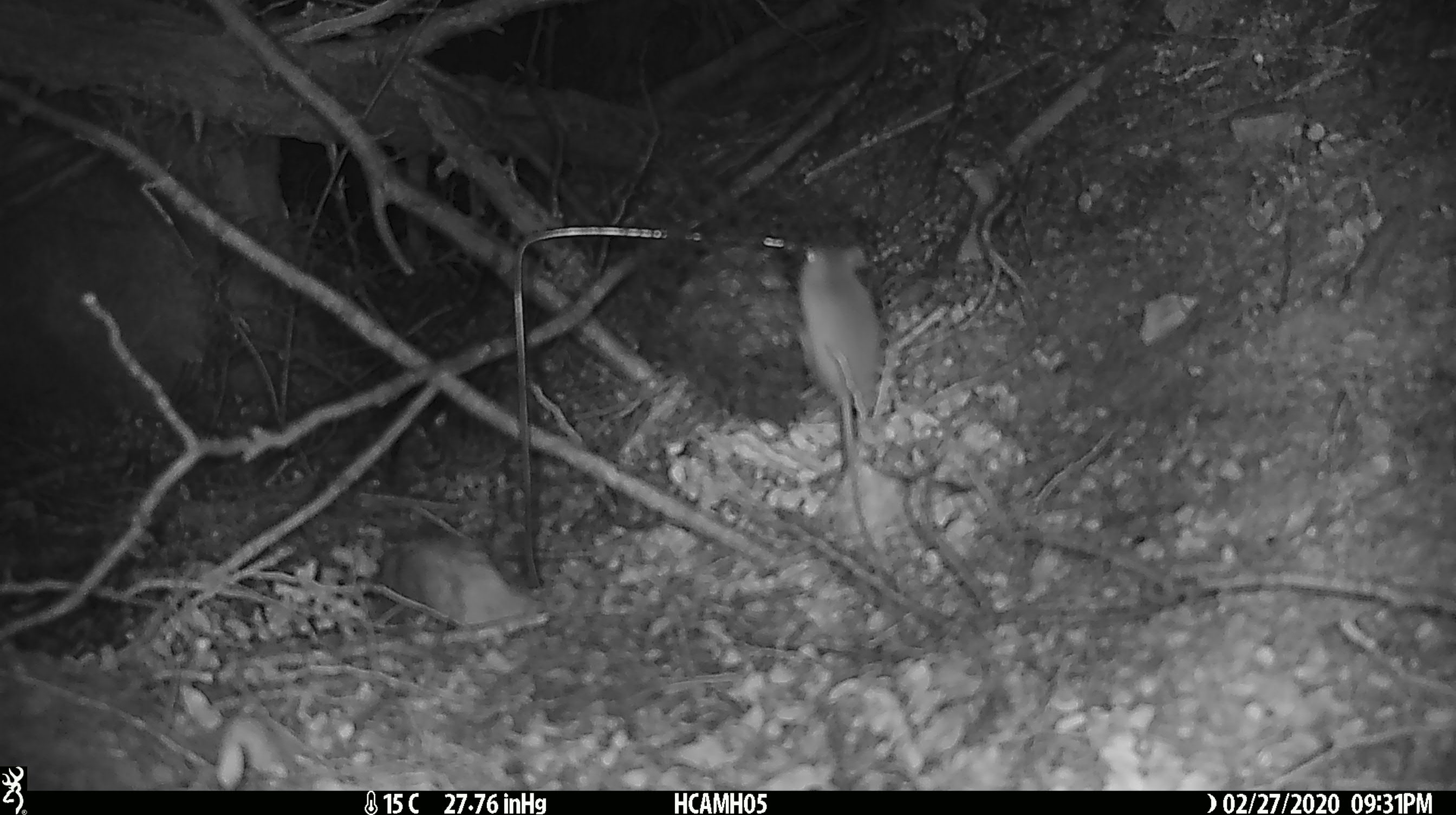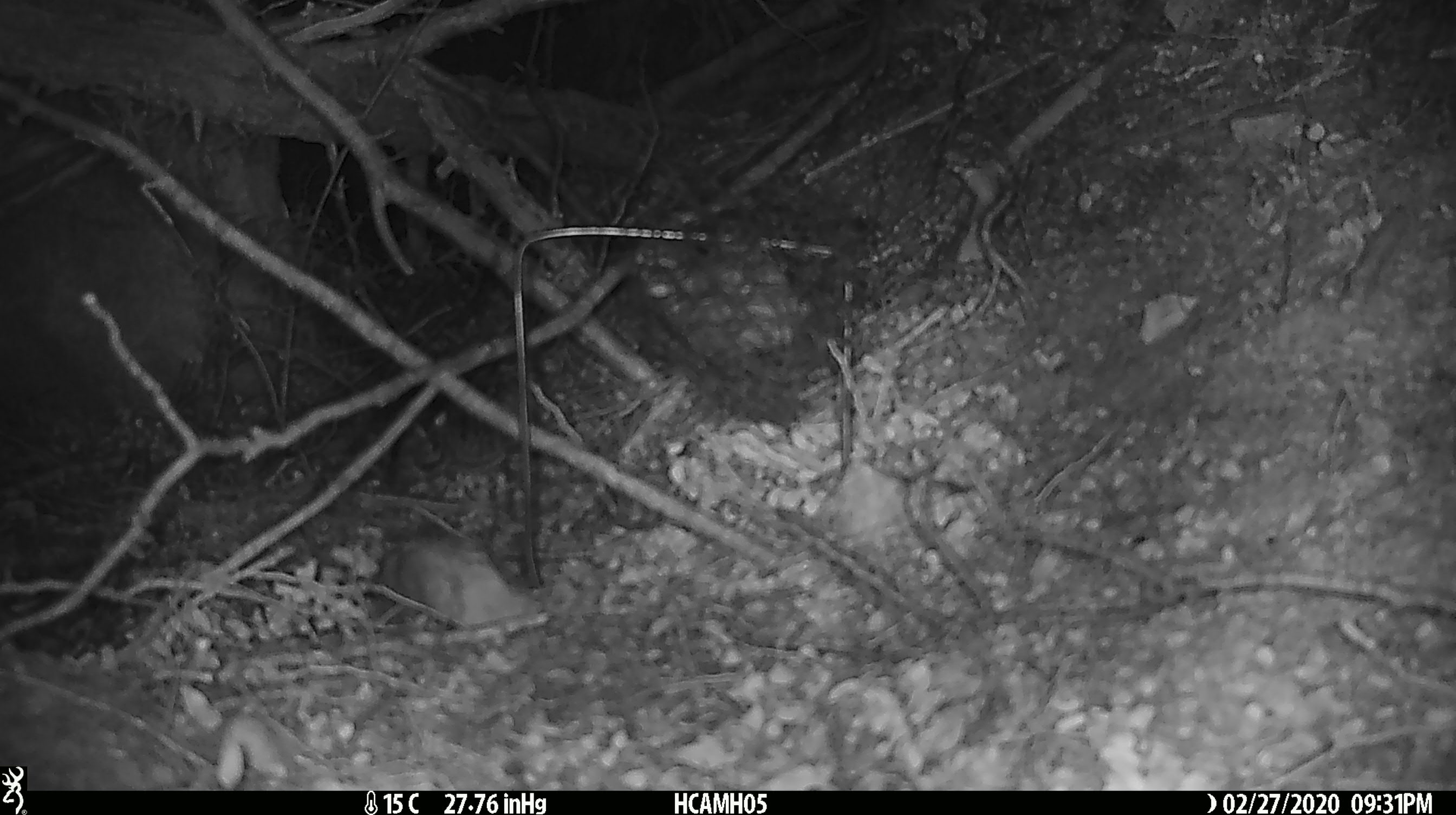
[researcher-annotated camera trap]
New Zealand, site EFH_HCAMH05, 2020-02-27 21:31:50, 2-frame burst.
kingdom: Animalia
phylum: Chordata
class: Mammalia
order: Rodentia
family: Muridae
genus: Mus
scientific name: Mus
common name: mouse